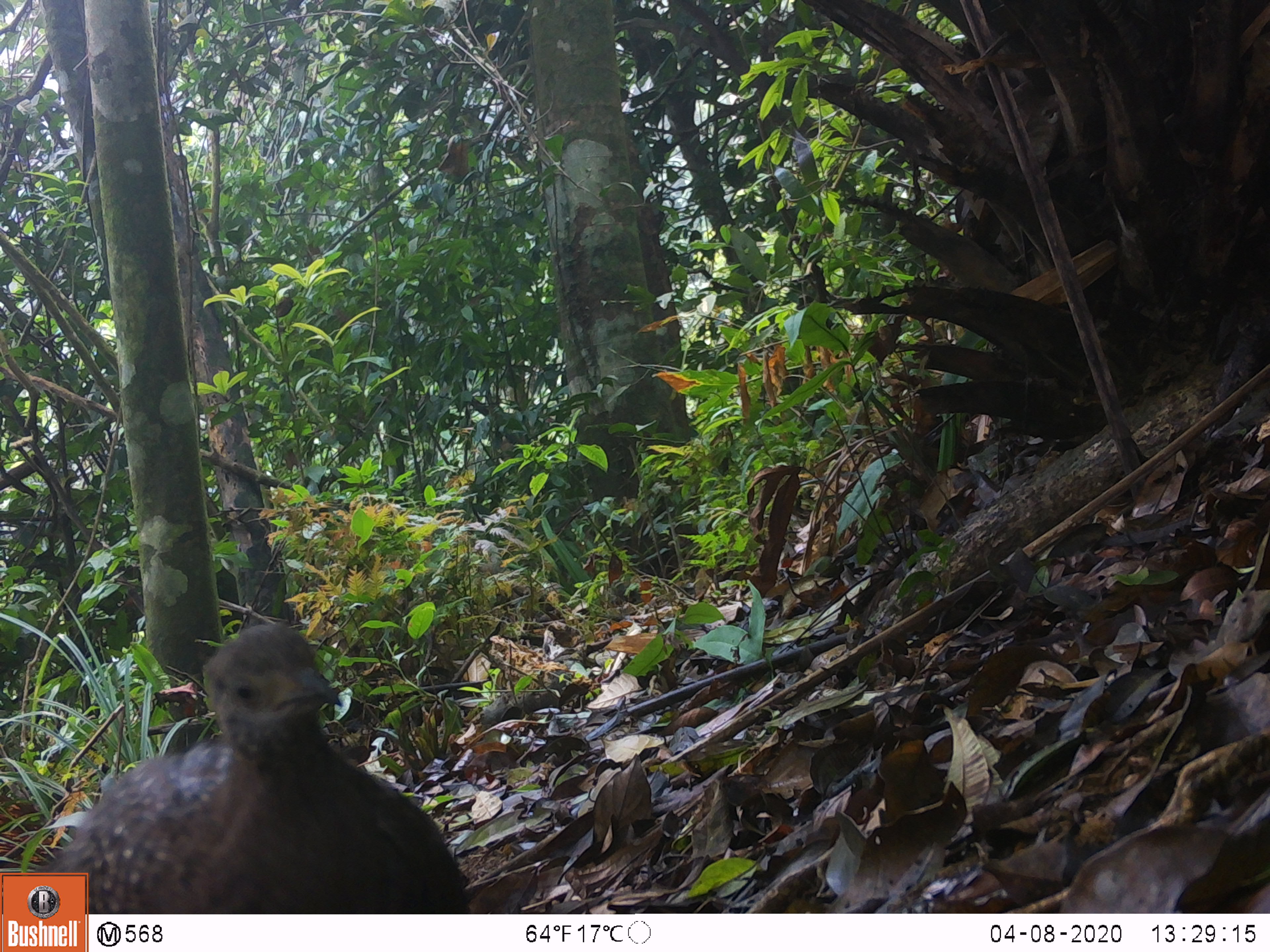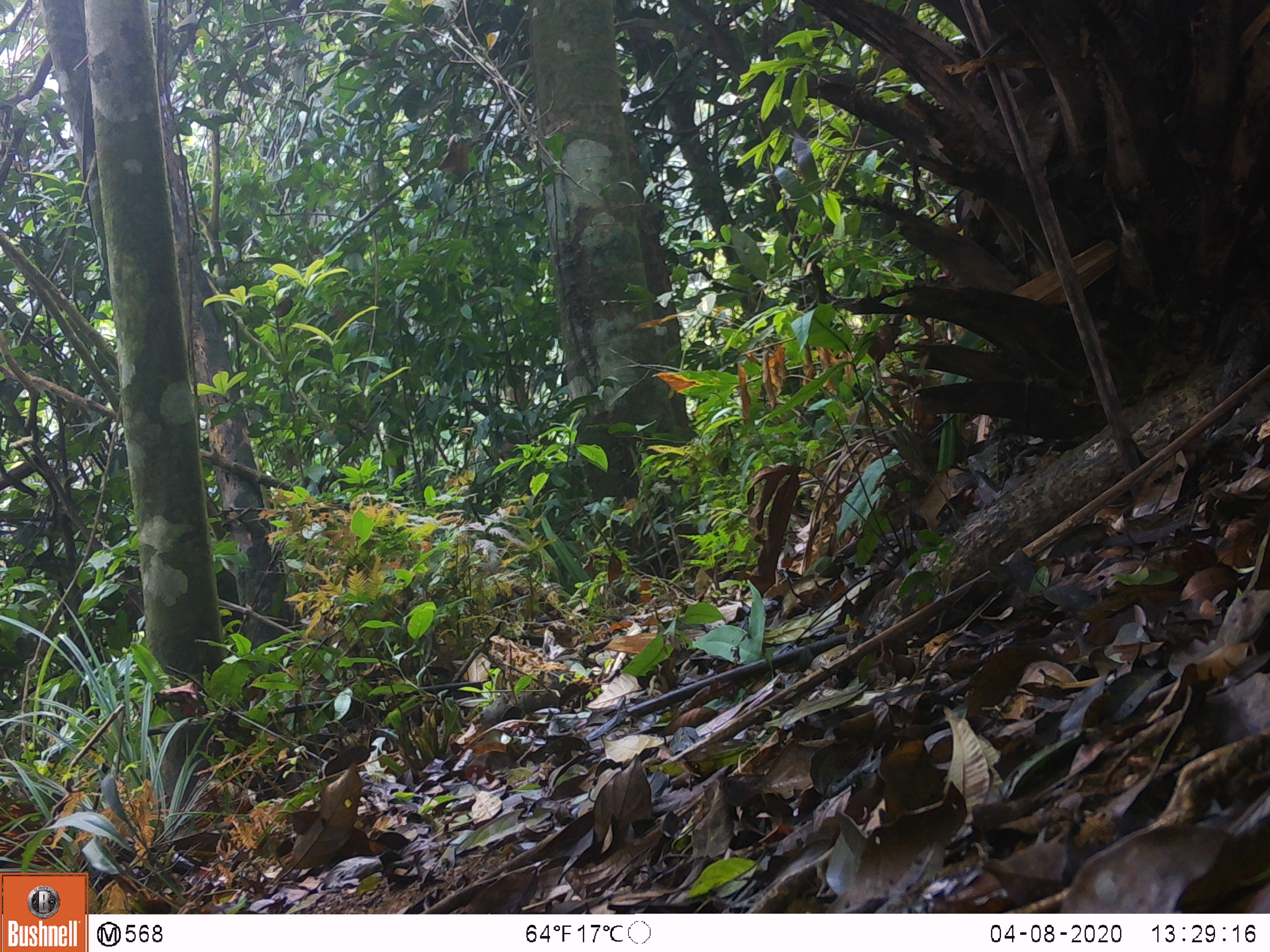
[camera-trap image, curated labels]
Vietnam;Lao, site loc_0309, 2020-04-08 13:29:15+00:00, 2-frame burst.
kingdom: Animalia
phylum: Chordata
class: Aves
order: Galliformes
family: Phasianidae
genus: Polyplectron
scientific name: Polyplectron bicalcaratum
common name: gray peacock-pheasant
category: grey peacock pheasant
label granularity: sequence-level